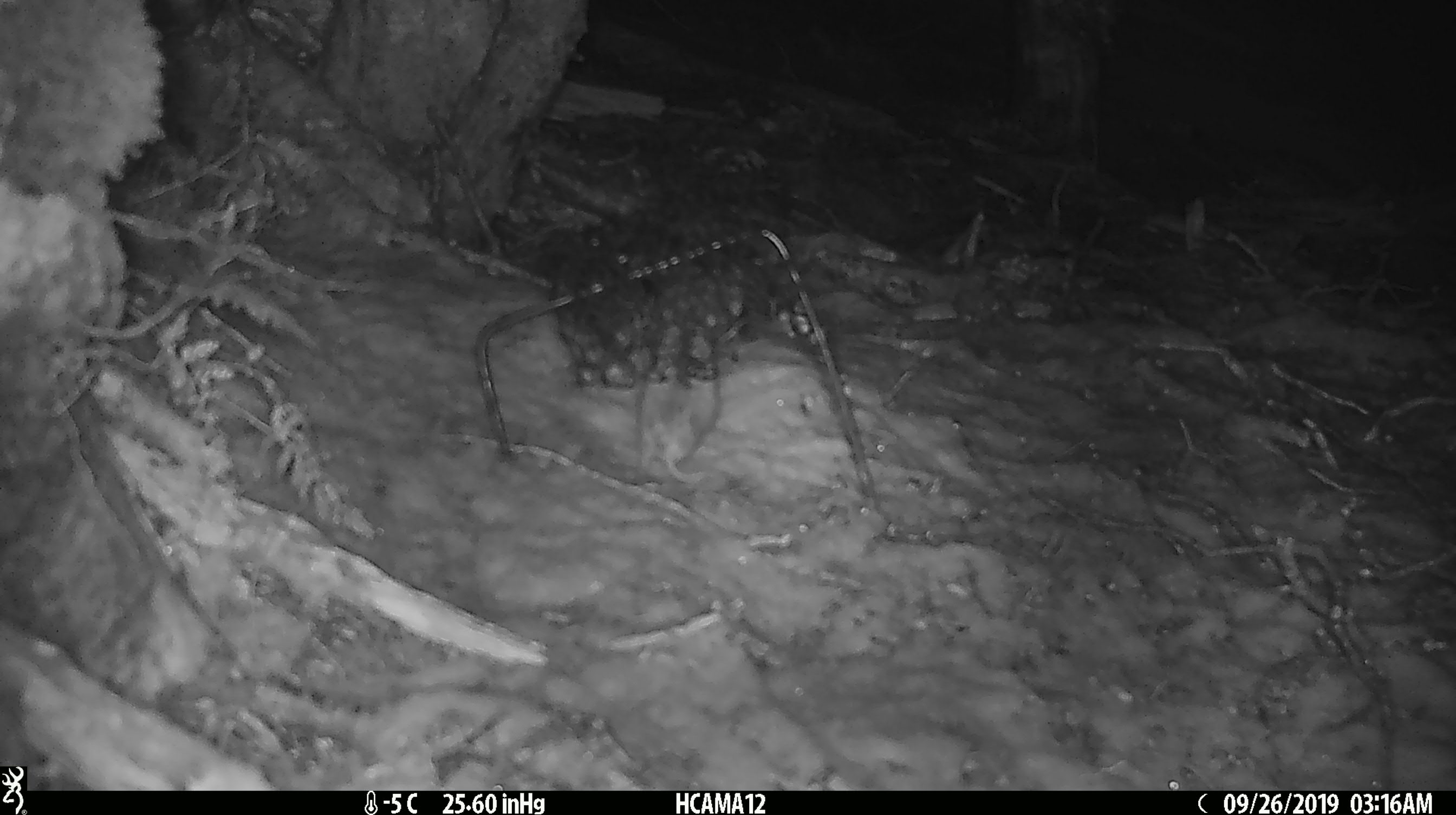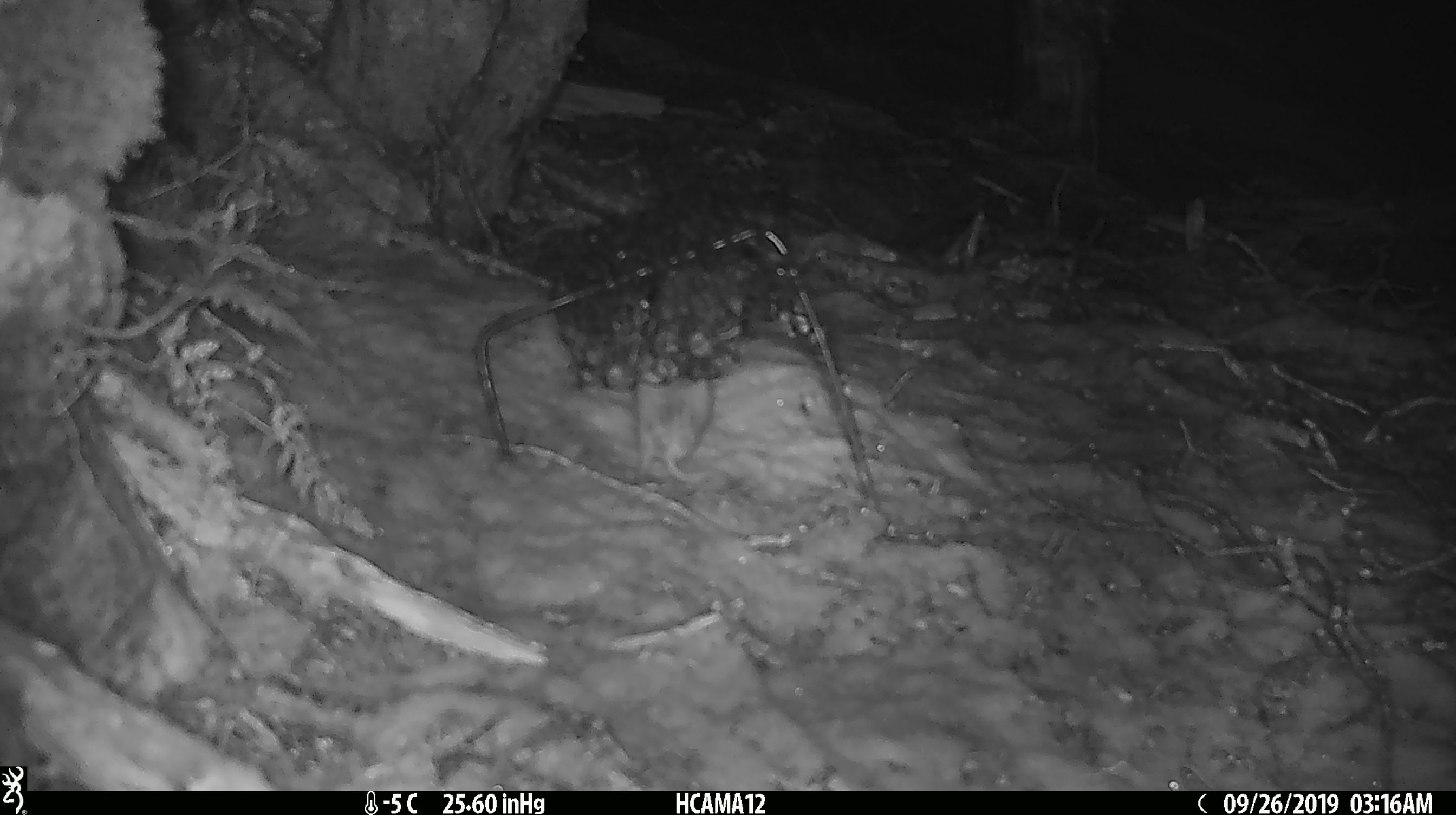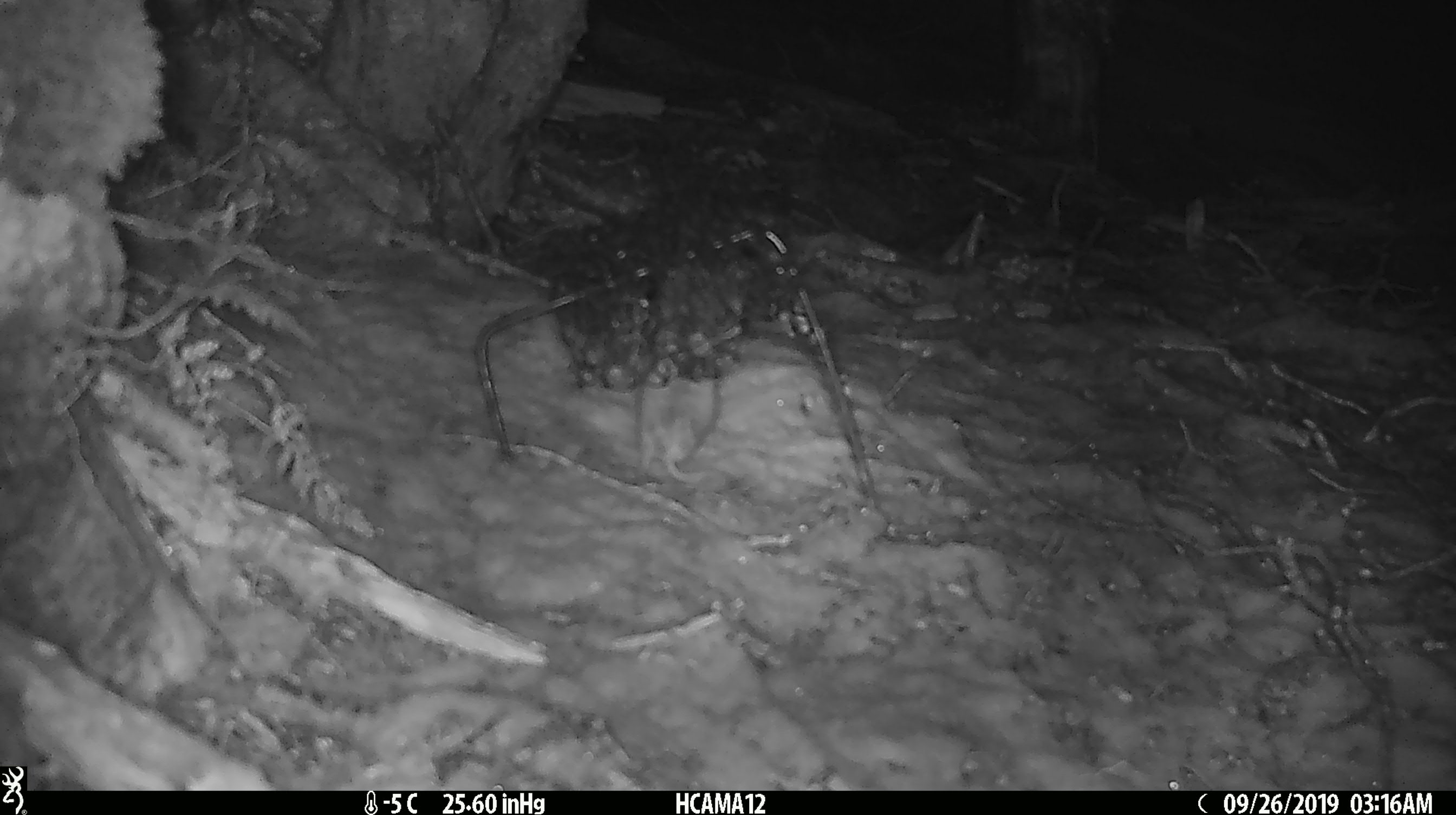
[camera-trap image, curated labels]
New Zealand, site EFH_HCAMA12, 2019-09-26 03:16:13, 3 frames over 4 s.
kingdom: Animalia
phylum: Chordata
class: Mammalia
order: Rodentia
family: Muridae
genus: Mus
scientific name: Mus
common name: mouse